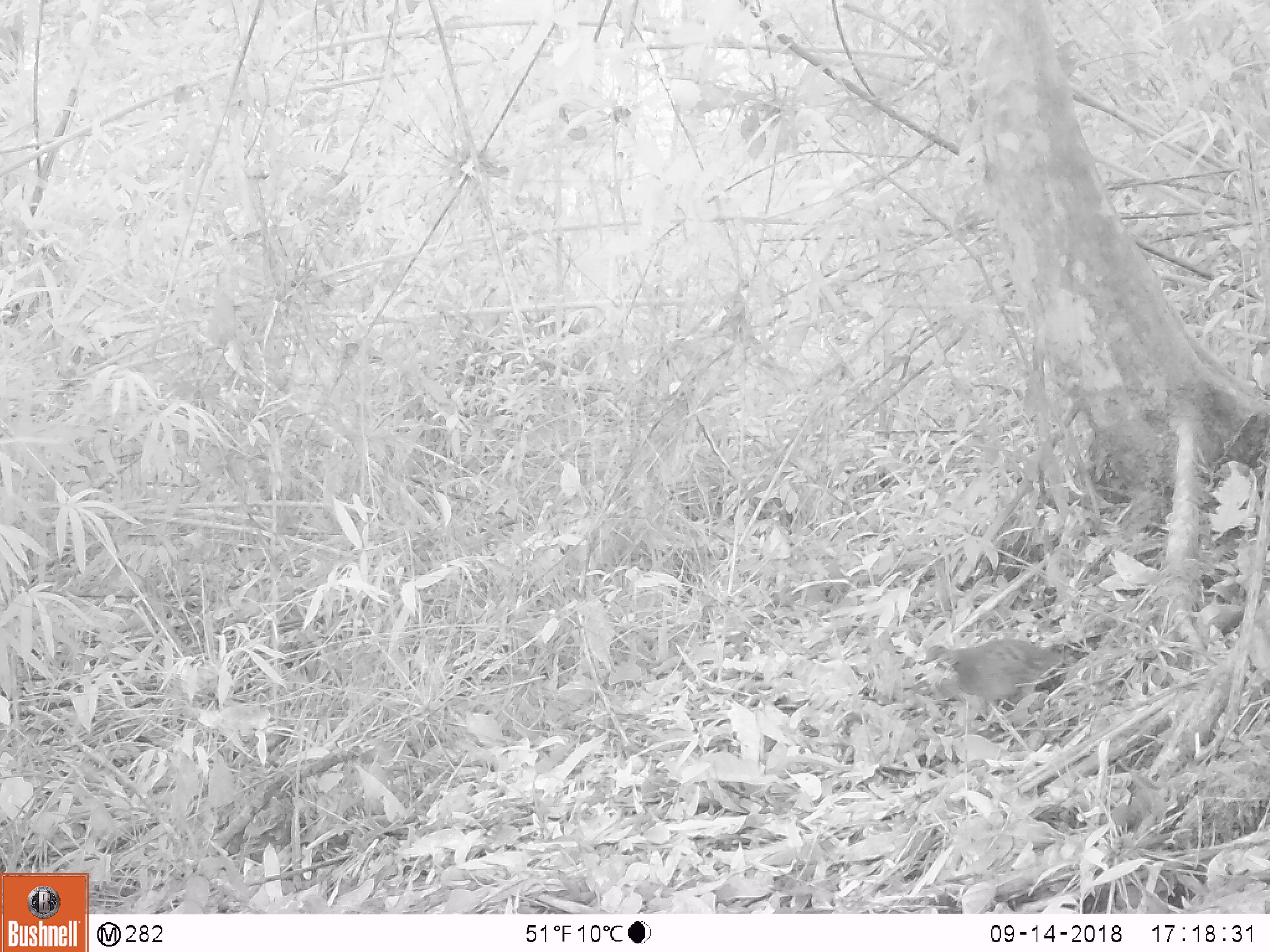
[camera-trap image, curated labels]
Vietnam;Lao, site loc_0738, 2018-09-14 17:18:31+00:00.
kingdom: Animalia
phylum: Chordata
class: Aves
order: Galliformes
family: Phasianidae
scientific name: Phasianidae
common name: partridge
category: unidentified partridge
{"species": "unidentified partridge (partridge) (Phasianidae)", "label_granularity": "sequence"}